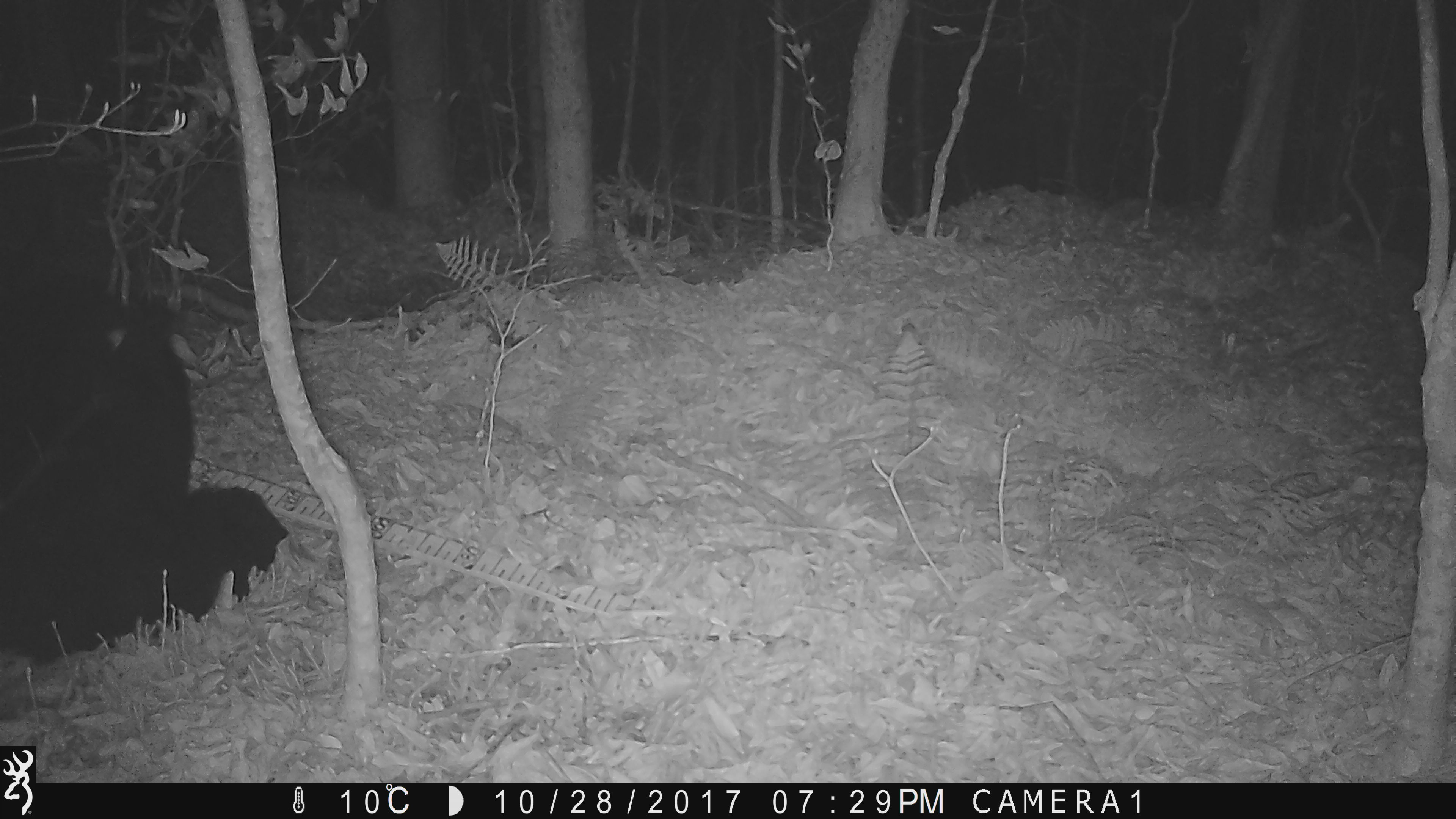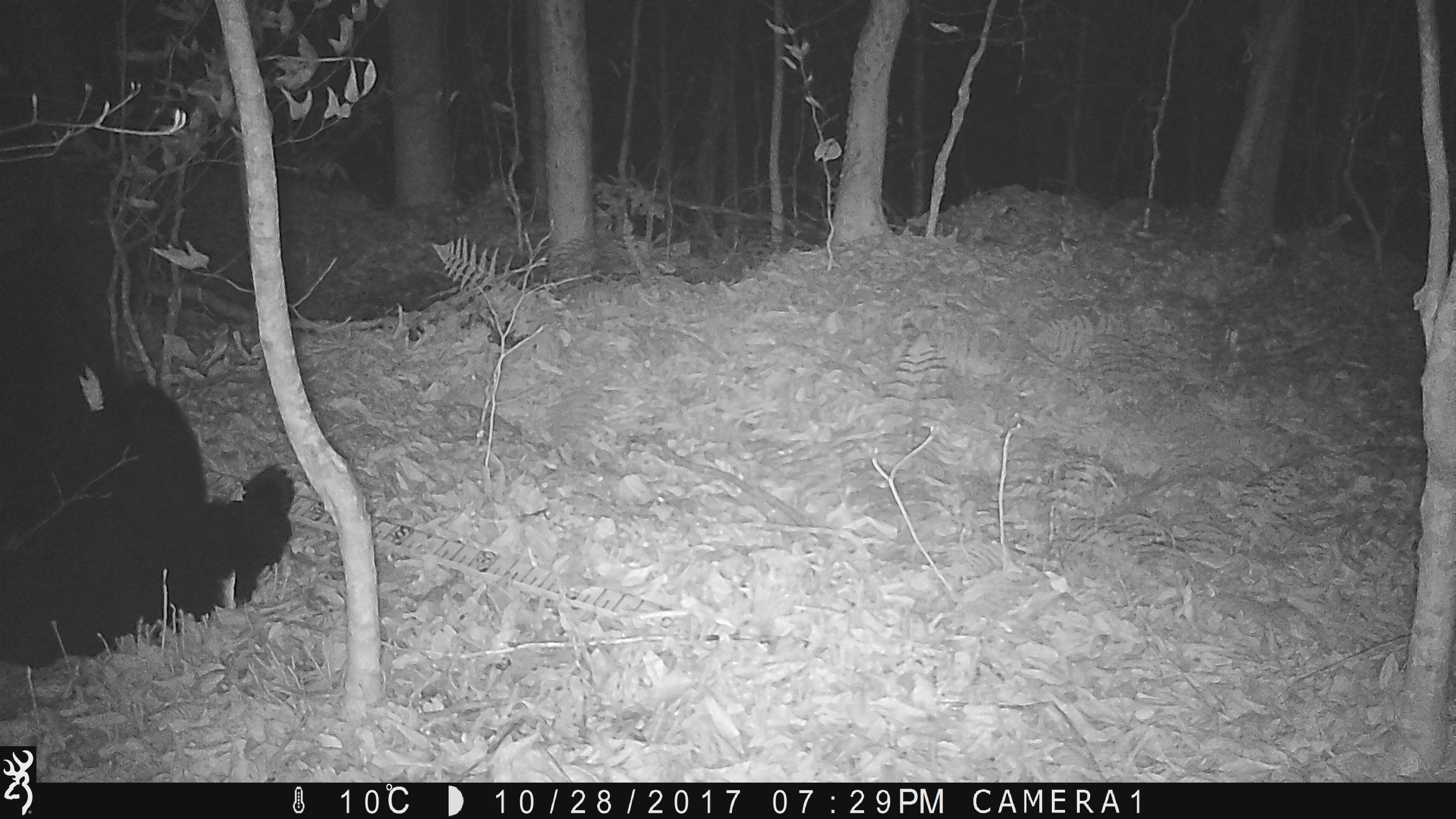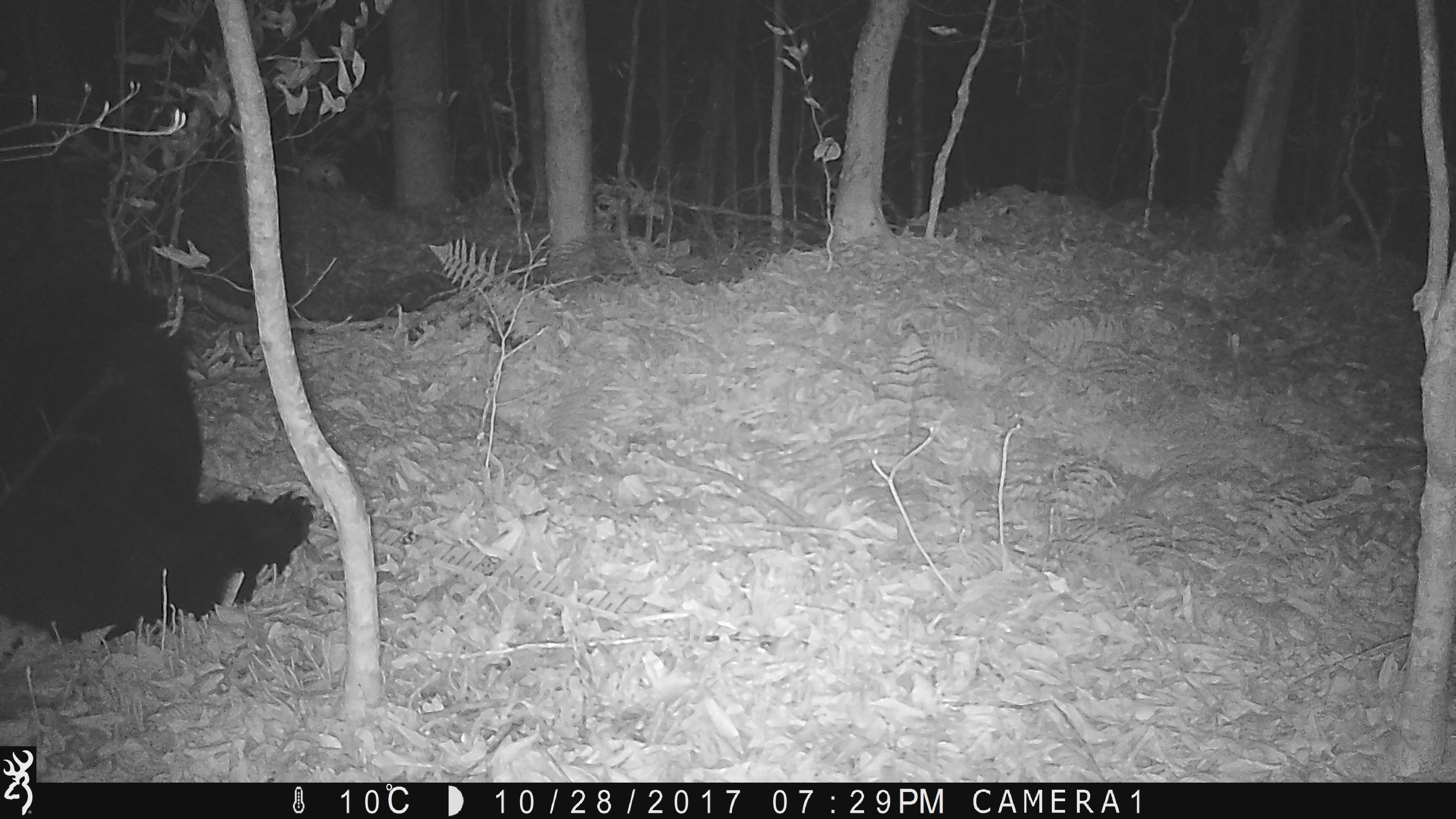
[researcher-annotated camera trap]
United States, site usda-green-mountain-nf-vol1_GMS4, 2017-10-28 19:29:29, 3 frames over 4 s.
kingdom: Animalia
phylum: Chordata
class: Mammalia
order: Carnivora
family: Ursidae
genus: Ursus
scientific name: Ursus americanus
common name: black bear